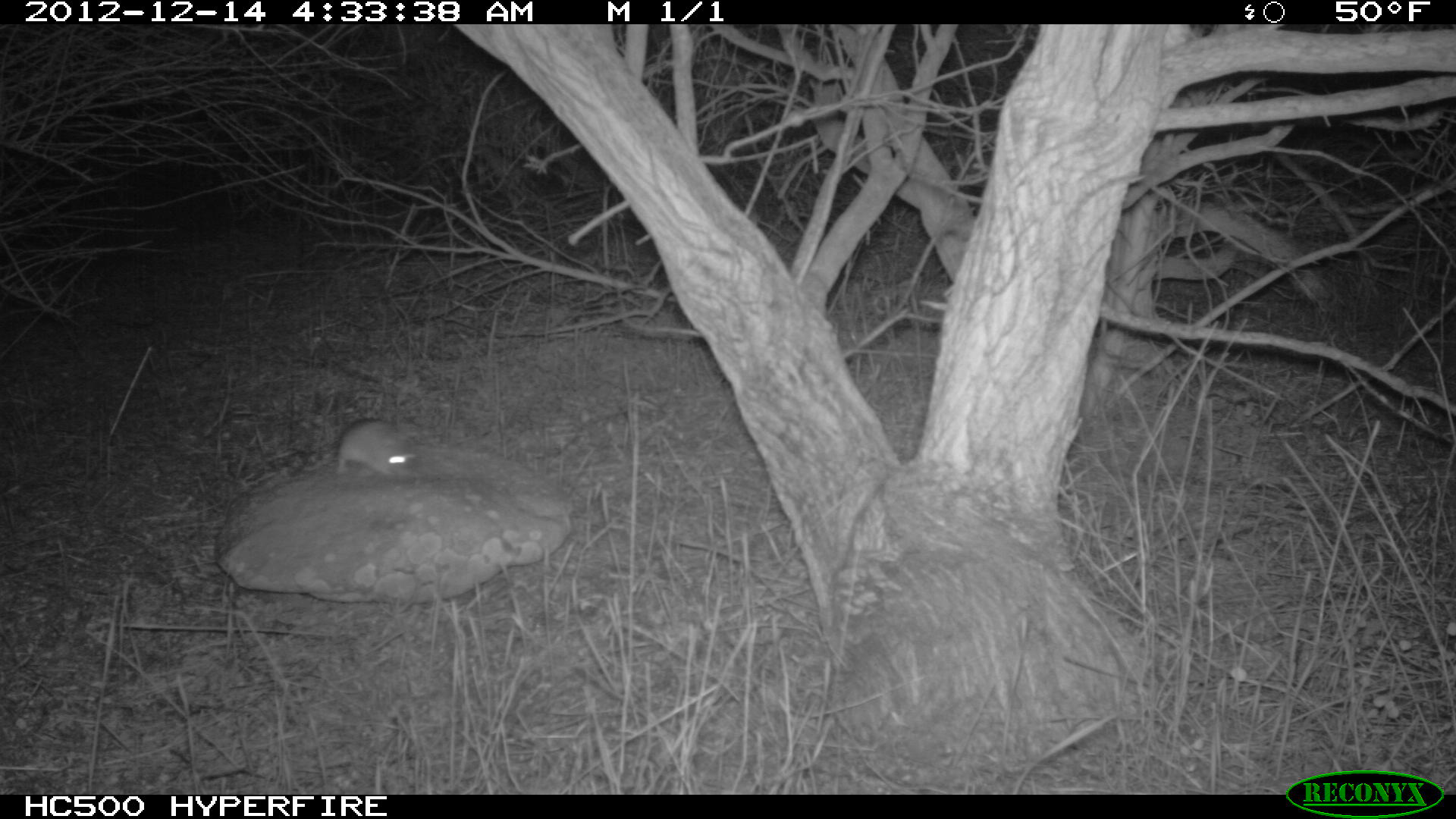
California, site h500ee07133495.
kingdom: Animalia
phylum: Chordata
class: Mammalia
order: Rodentia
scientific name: Rodentia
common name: rodent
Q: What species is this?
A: Rodent (Rodentia).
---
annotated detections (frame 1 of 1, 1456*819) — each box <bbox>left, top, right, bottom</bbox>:
rodent: <bbox>300, 417, 416, 478</bbox>